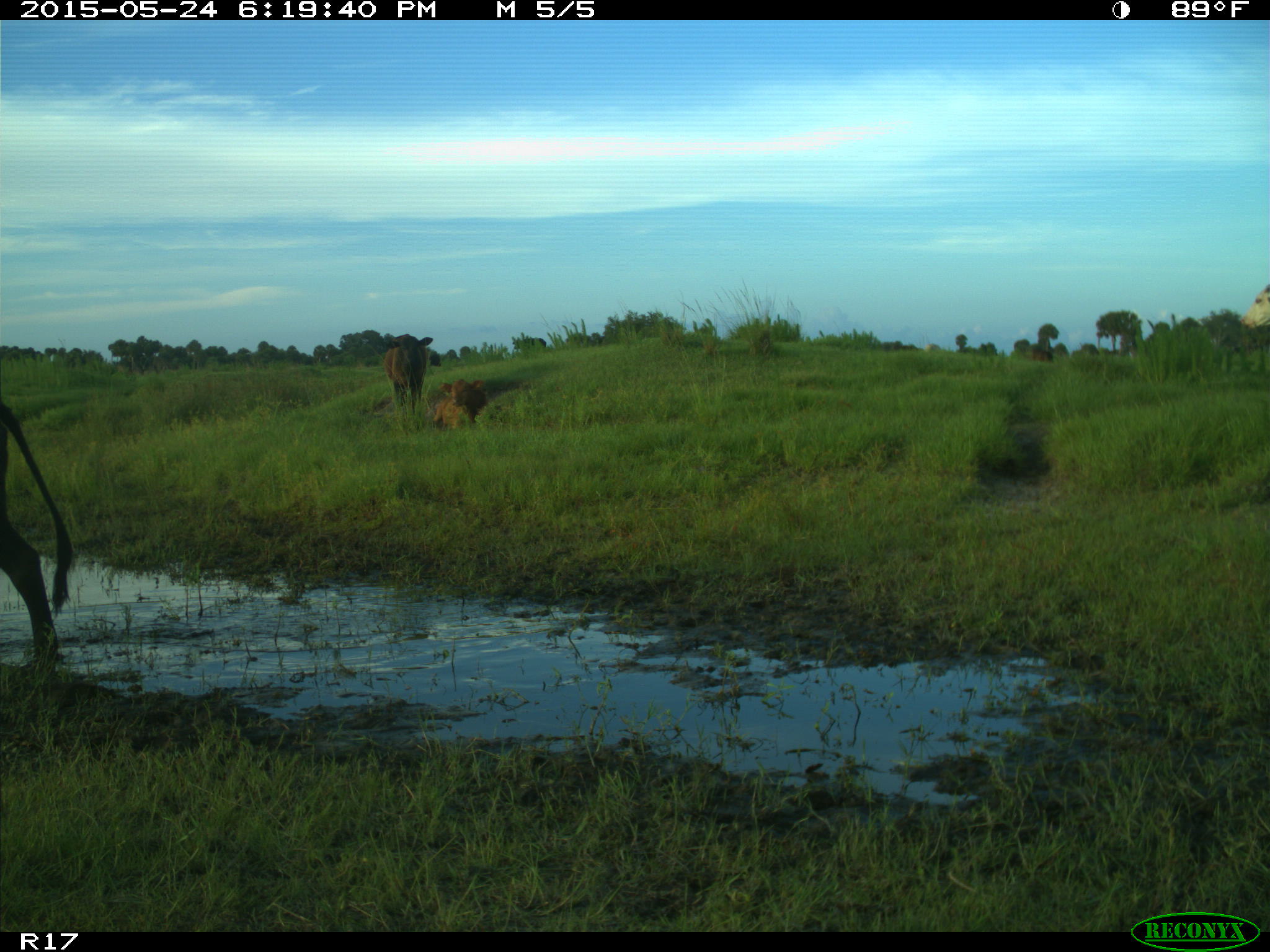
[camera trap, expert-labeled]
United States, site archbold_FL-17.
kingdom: Animalia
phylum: Chordata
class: Mammalia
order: Artiodactyla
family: Bovidae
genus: Bos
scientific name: Bos taurus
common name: domestic cow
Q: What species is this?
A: Bos taurus (domestic cow).